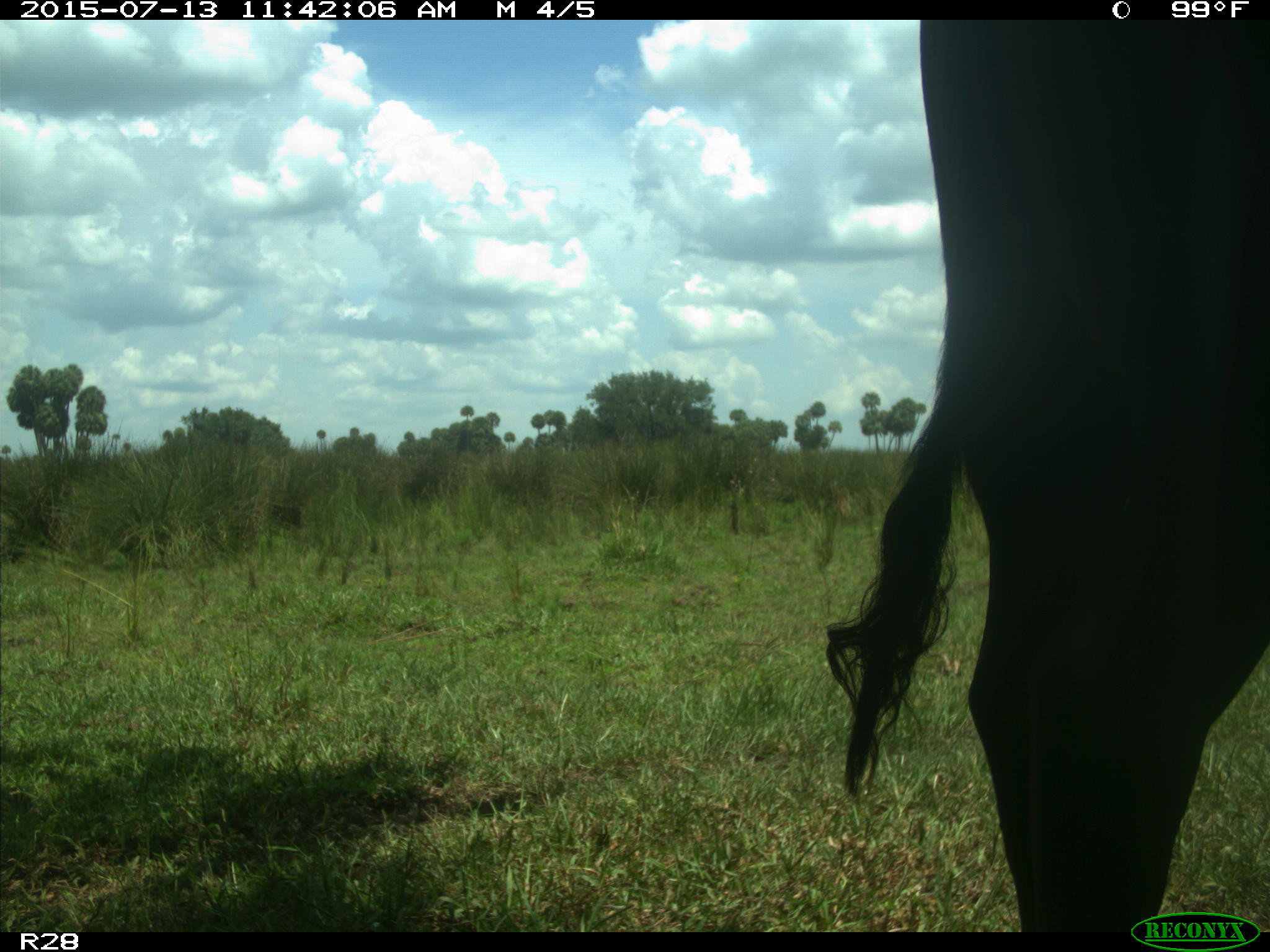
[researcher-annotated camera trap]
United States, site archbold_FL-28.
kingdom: Animalia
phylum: Chordata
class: Mammalia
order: Artiodactyla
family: Bovidae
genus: Bos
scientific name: Bos taurus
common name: domestic cow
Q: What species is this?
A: Bos taurus (domestic cow).